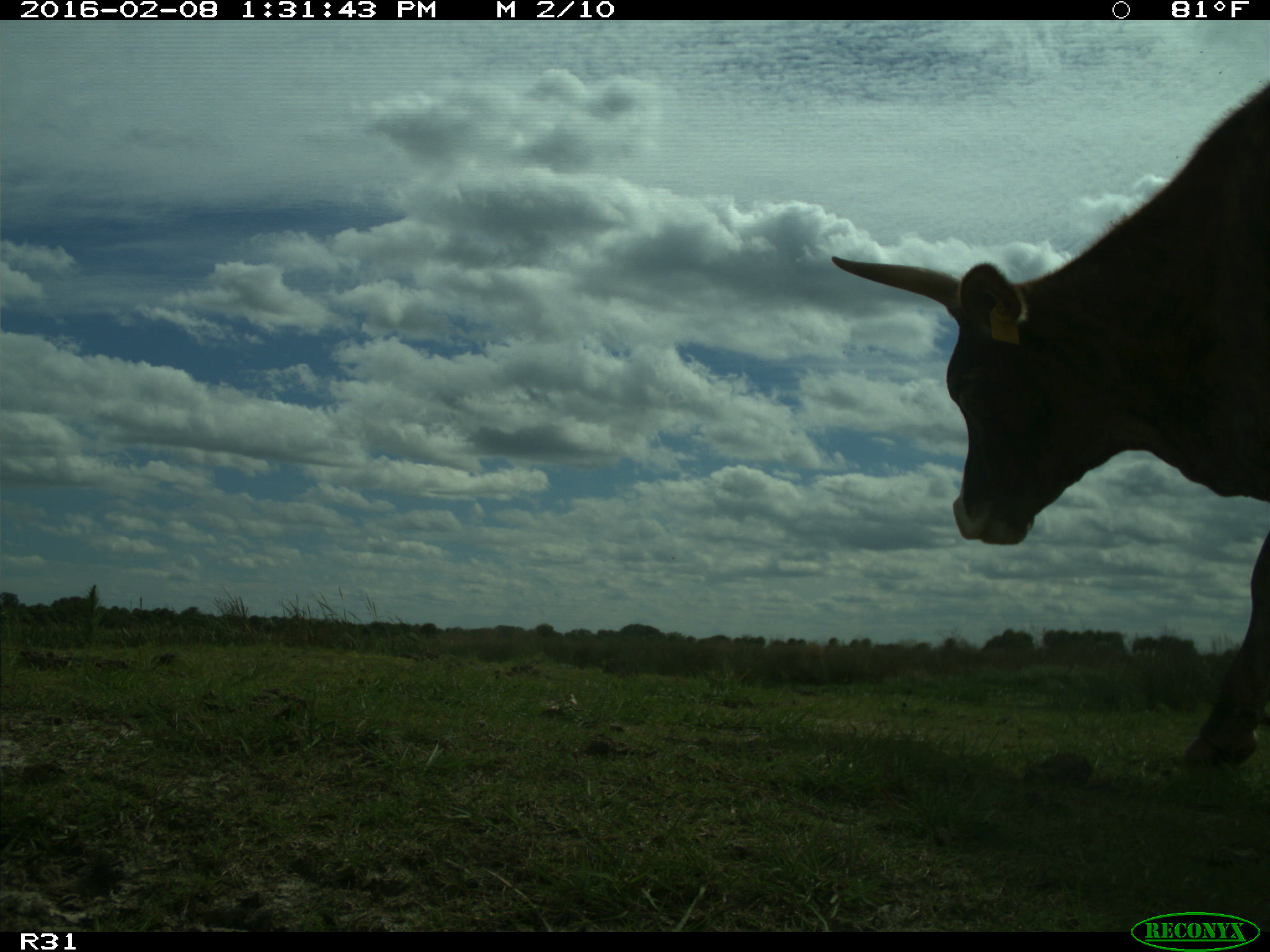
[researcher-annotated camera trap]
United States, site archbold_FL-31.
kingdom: Animalia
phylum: Chordata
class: Mammalia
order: Artiodactyla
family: Bovidae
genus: Bos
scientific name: Bos taurus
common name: domestic cow